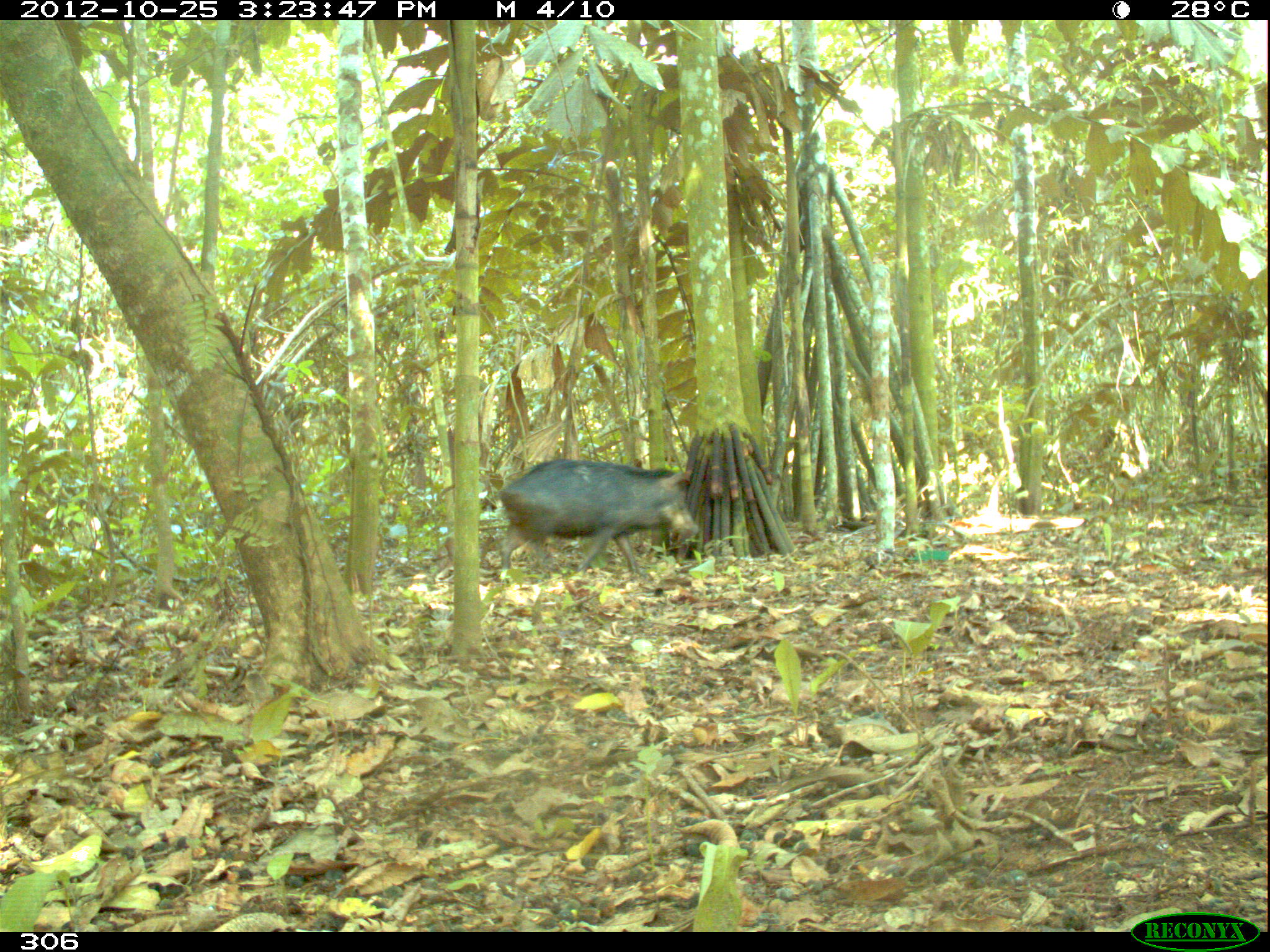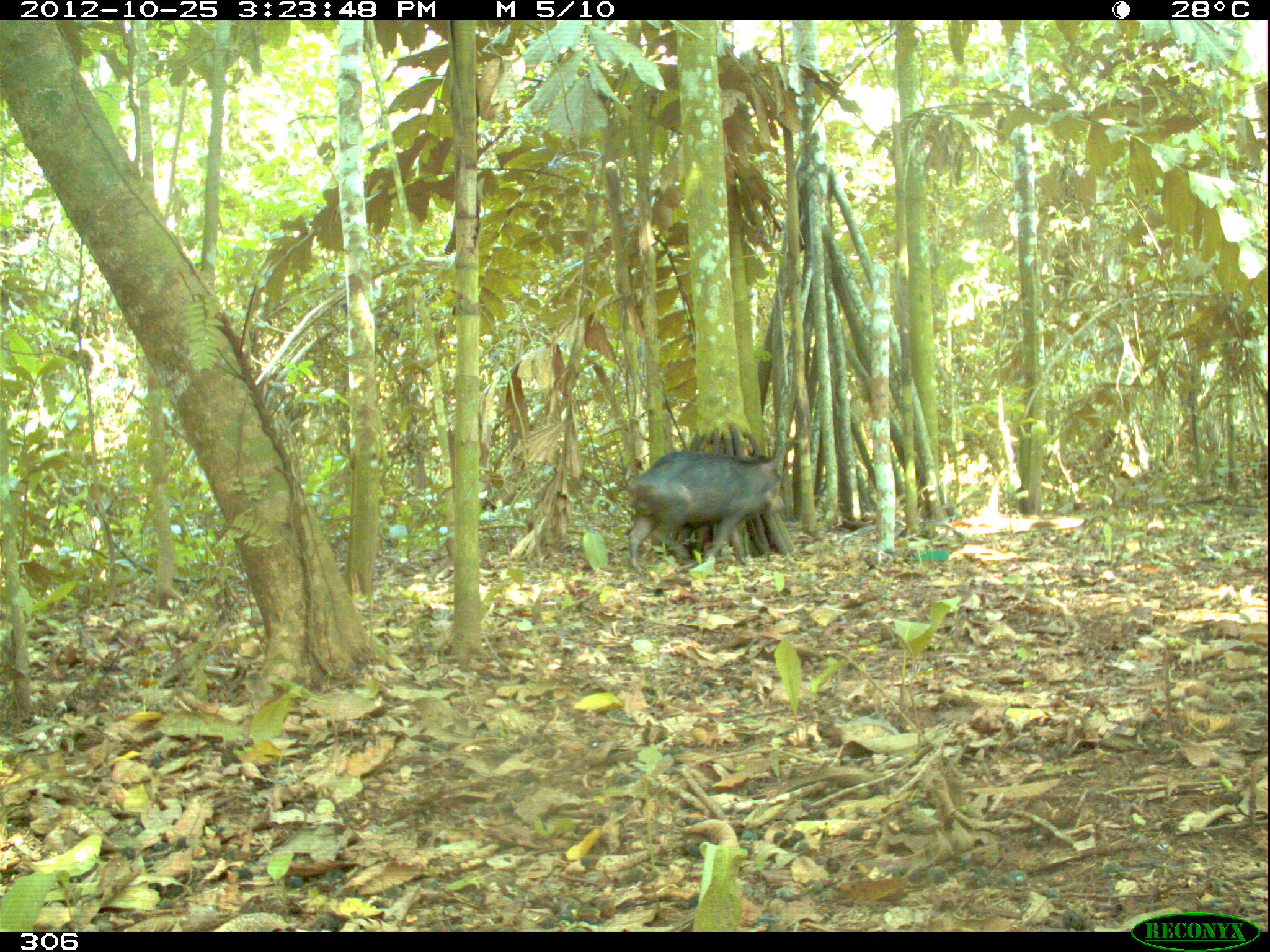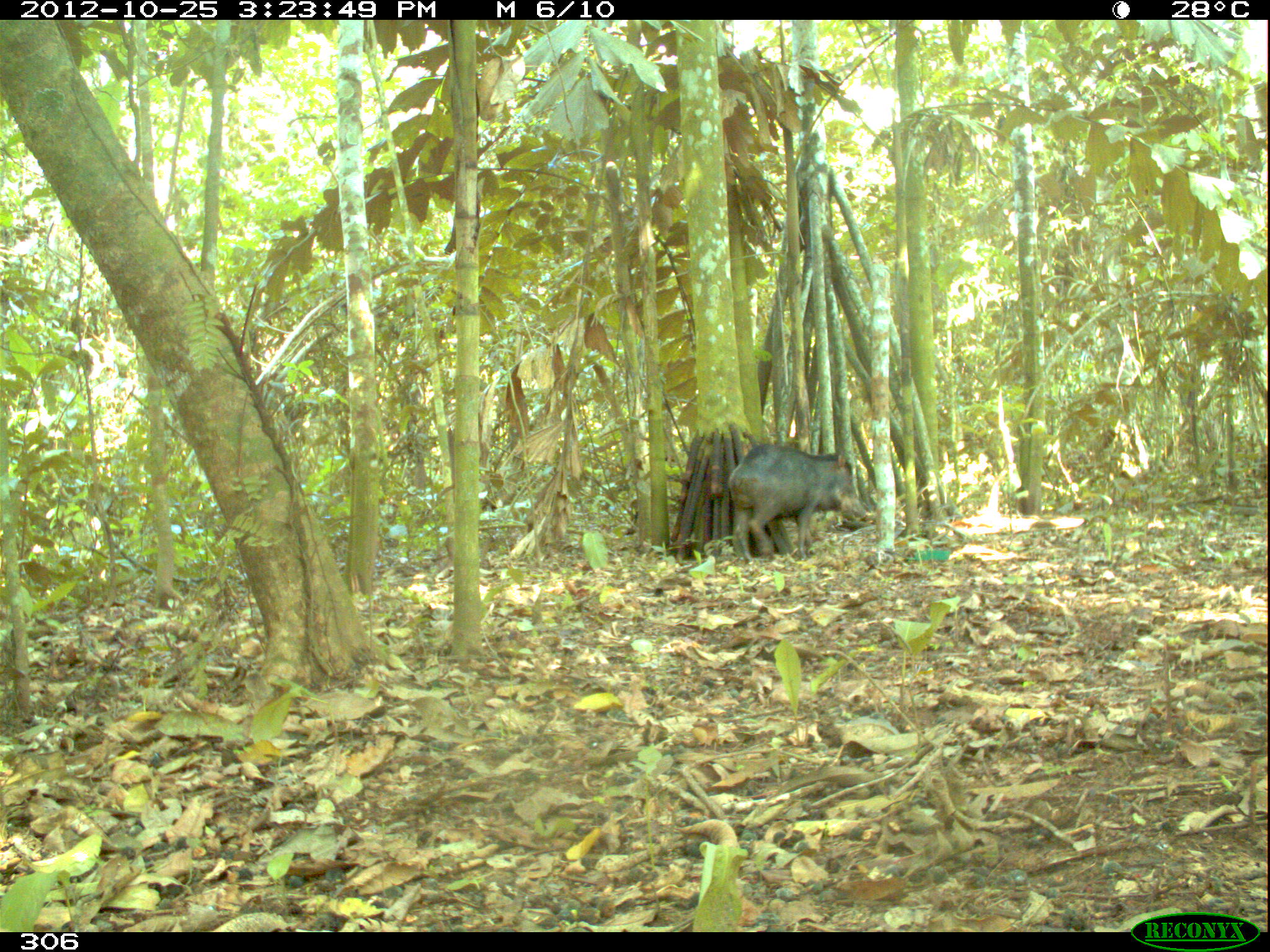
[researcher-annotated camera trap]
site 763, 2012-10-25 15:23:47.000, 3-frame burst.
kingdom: Animalia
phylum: Chordata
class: Mammalia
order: Artiodactyla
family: Tayassuidae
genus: Tayassu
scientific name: Tayassu pecari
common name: white-lipped peccary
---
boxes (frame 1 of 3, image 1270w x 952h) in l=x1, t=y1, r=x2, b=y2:
tayassu pecari: l=498, t=458, r=699, b=580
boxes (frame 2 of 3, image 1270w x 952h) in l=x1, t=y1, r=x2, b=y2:
tayassu pecari: l=627, t=450, r=786, b=574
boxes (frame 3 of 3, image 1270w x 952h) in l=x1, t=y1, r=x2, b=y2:
tayassu pecari: l=727, t=443, r=865, b=562